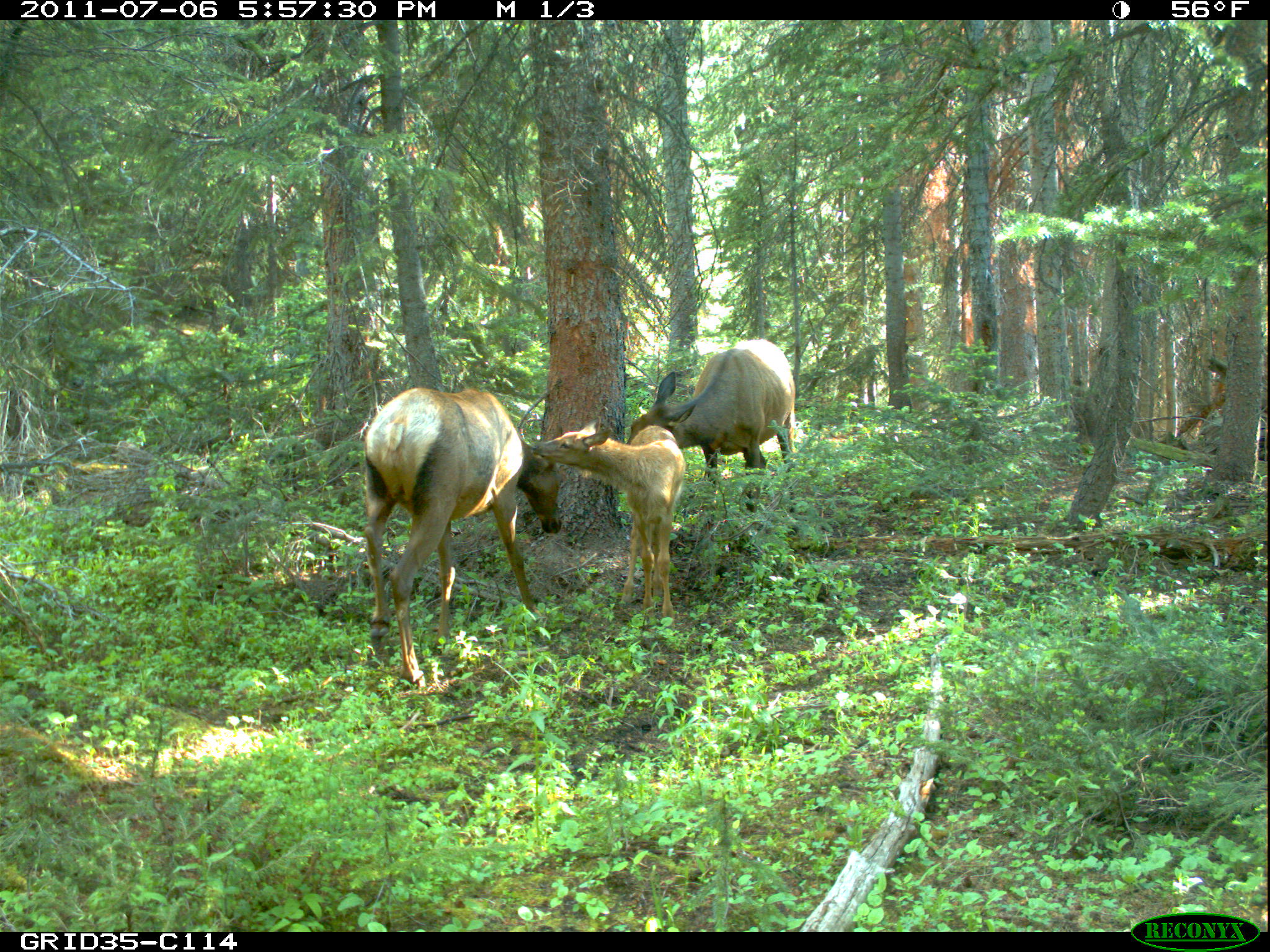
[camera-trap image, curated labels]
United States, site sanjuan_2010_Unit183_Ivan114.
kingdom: Animalia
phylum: Chordata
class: Mammalia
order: Artiodactyla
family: Cervidae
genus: Cervus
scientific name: Cervus elaphus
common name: red deer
Cervus elaphus (red deer).